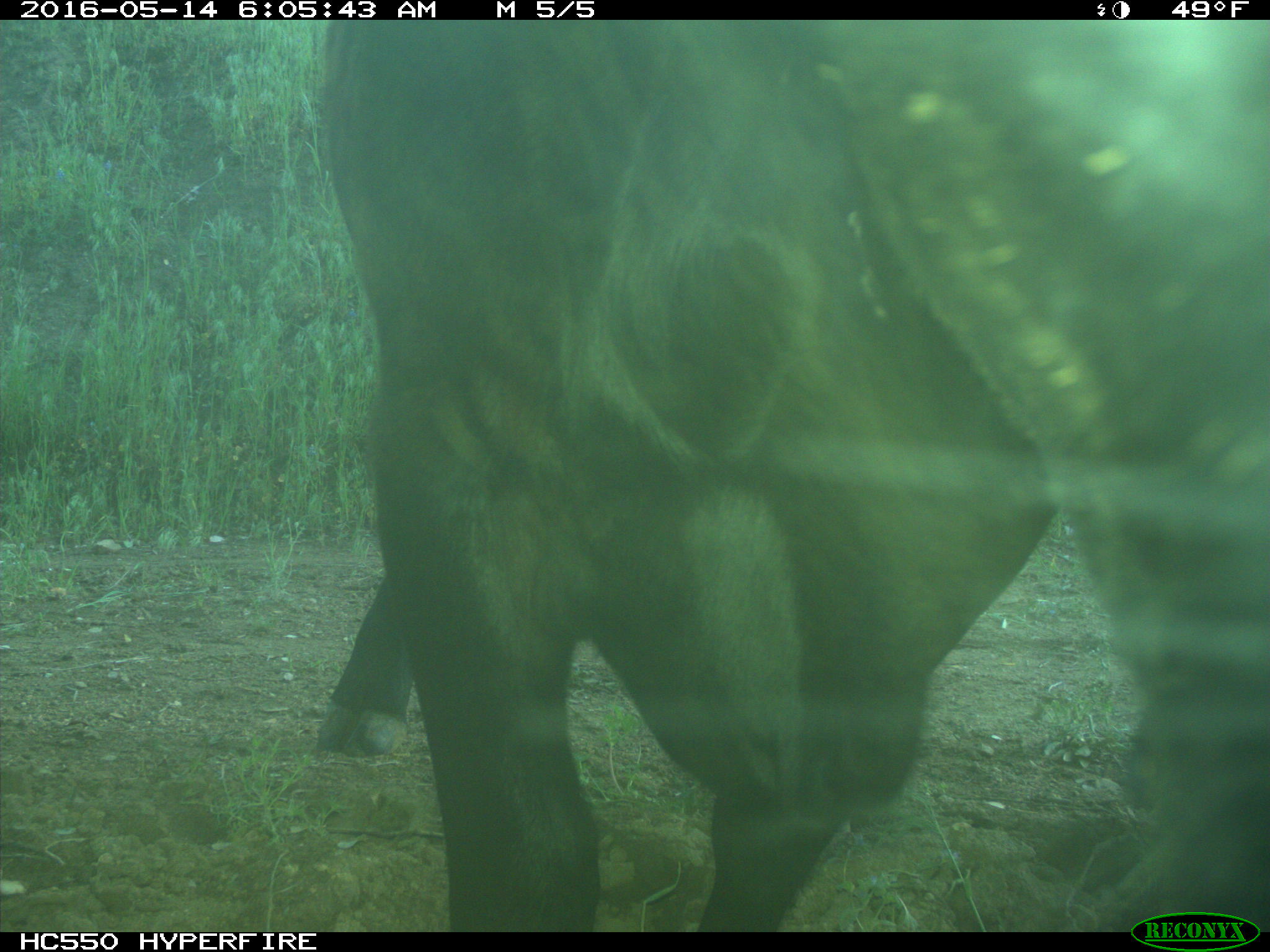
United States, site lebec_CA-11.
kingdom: Animalia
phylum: Chordata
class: Mammalia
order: Artiodactyla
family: Bovidae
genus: Bos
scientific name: Bos taurus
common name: domestic cow